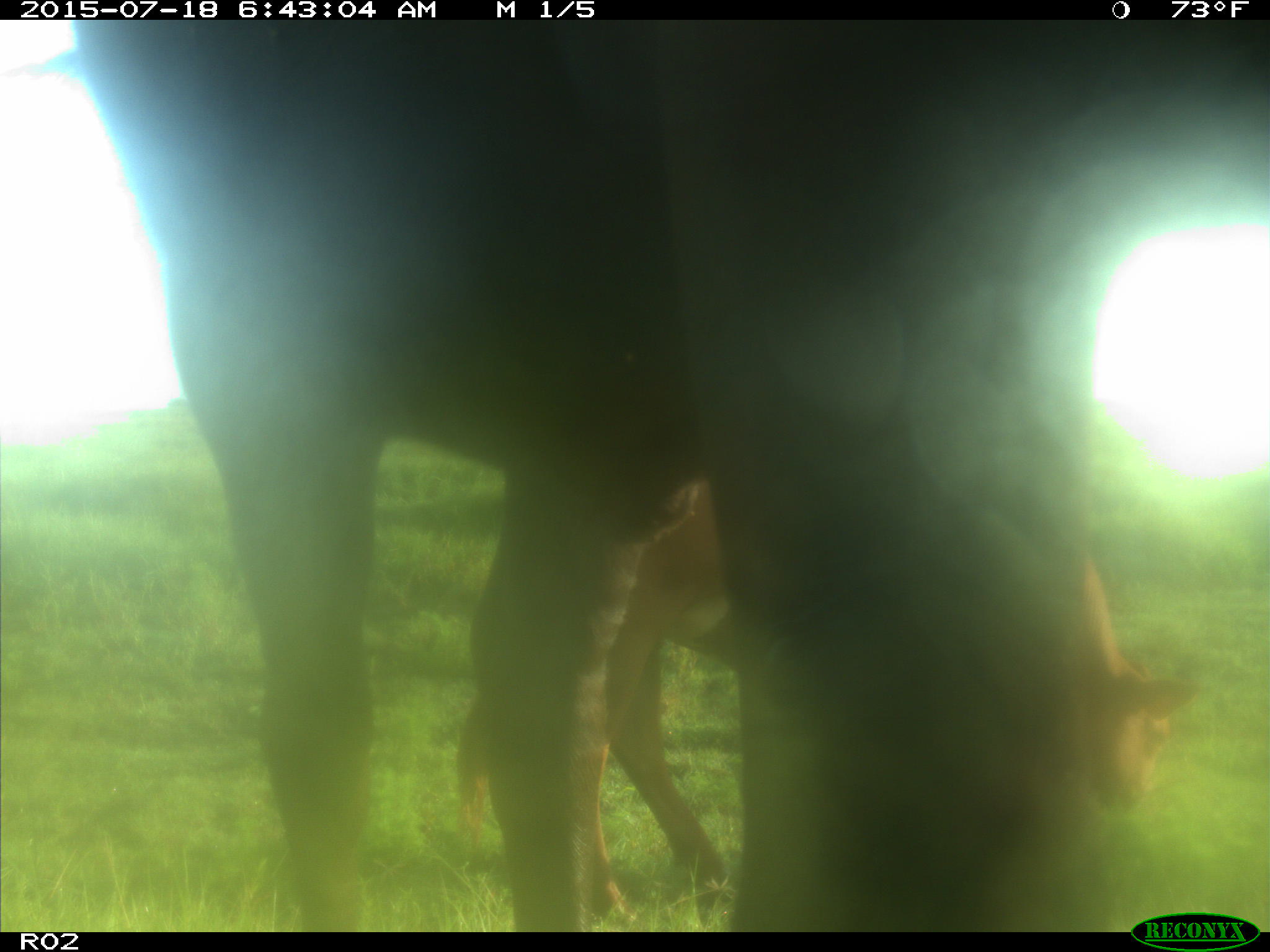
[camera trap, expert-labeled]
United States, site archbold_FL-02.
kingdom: Animalia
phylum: Chordata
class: Mammalia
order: Artiodactyla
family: Bovidae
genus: Bos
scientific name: Bos taurus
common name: domestic cow